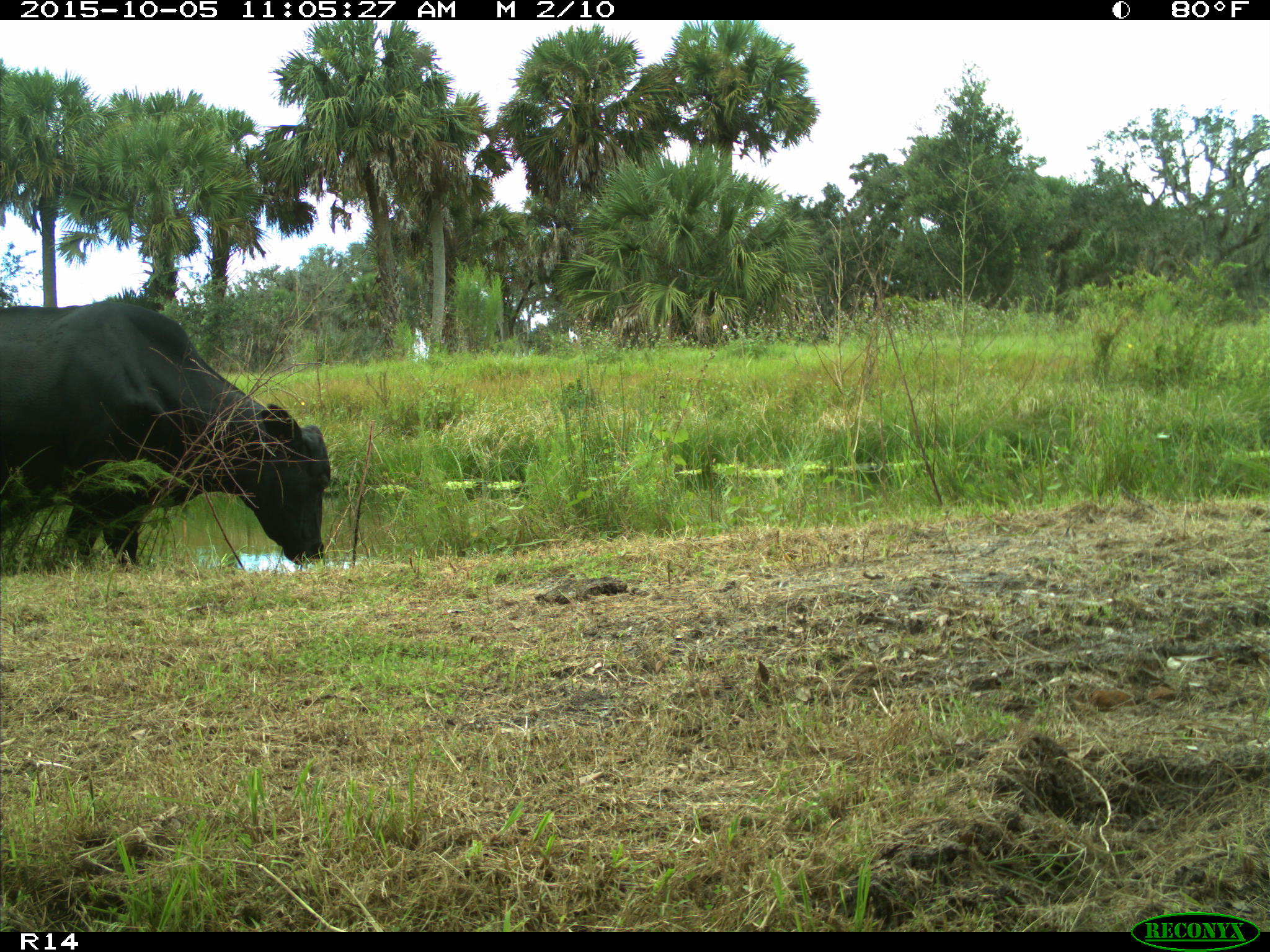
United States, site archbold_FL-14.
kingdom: Animalia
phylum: Chordata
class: Mammalia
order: Artiodactyla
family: Bovidae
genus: Bos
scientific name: Bos taurus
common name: domestic cow